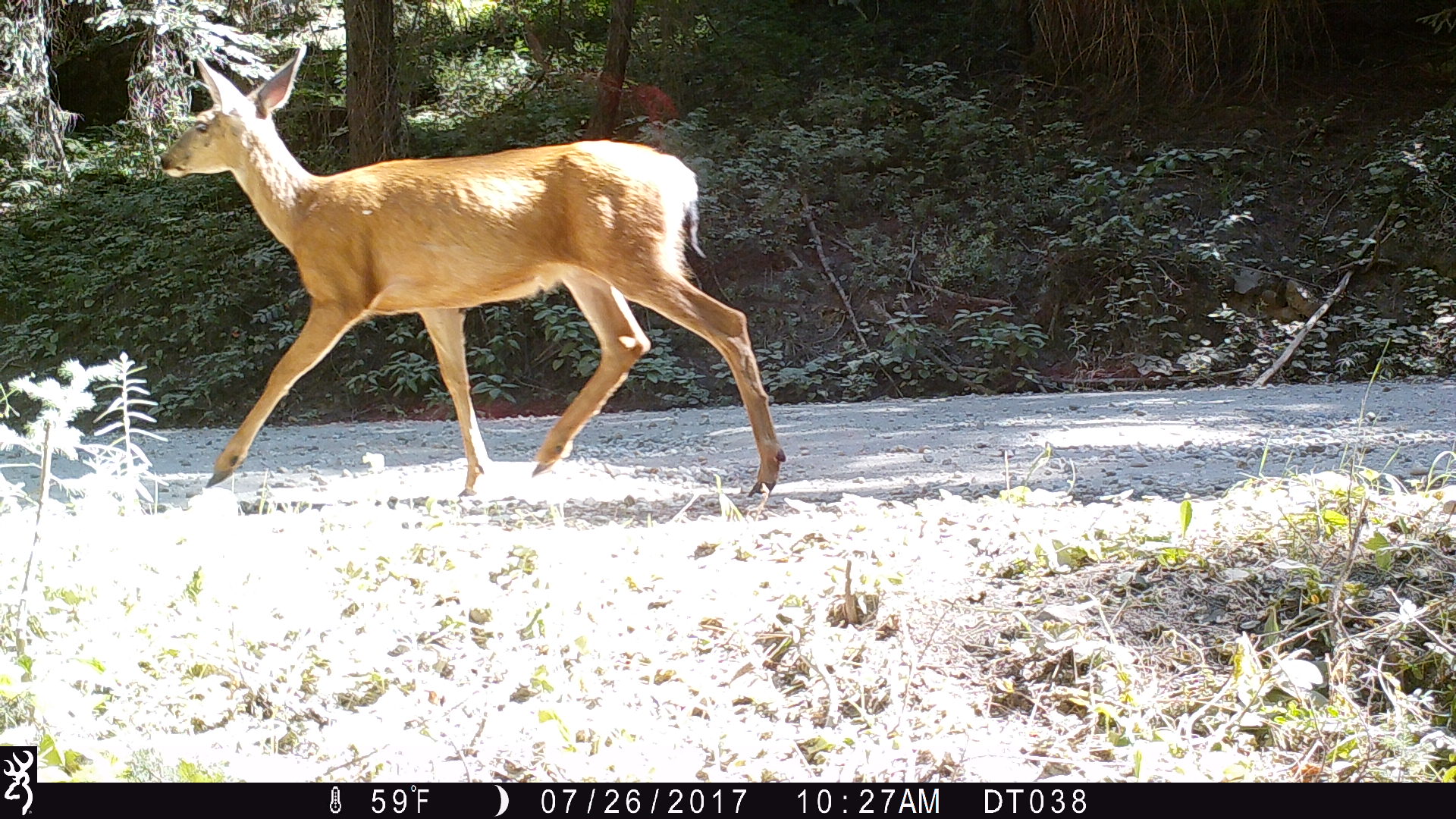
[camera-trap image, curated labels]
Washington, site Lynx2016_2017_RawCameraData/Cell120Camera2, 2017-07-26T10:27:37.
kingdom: Animalia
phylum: Chordata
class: Mammalia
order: Artiodactyla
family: Cervidae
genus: Odocoileus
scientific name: Odocoileus hemionus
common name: mule deer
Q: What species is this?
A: Odocoileus hemionus (mule deer).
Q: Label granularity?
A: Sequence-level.